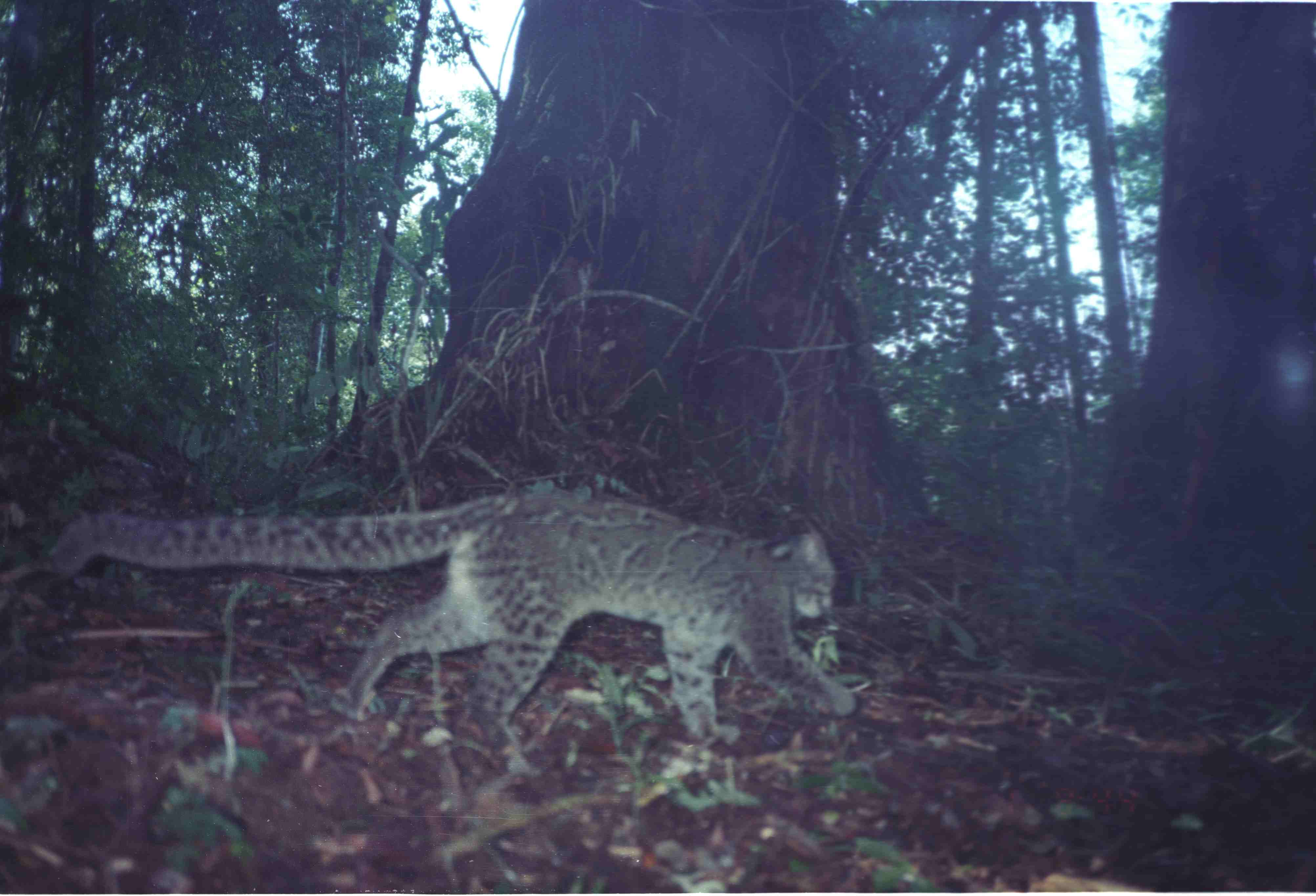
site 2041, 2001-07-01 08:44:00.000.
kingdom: Animalia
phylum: Chordata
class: Mammalia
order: Carnivora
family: Felidae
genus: Pardofelis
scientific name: Pardofelis marmorata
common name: marbled cat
Pardofelis marmorata (marbled cat), count 1.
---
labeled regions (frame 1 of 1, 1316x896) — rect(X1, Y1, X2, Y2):
pardofelis marmorata: rect(39, 487, 857, 781)